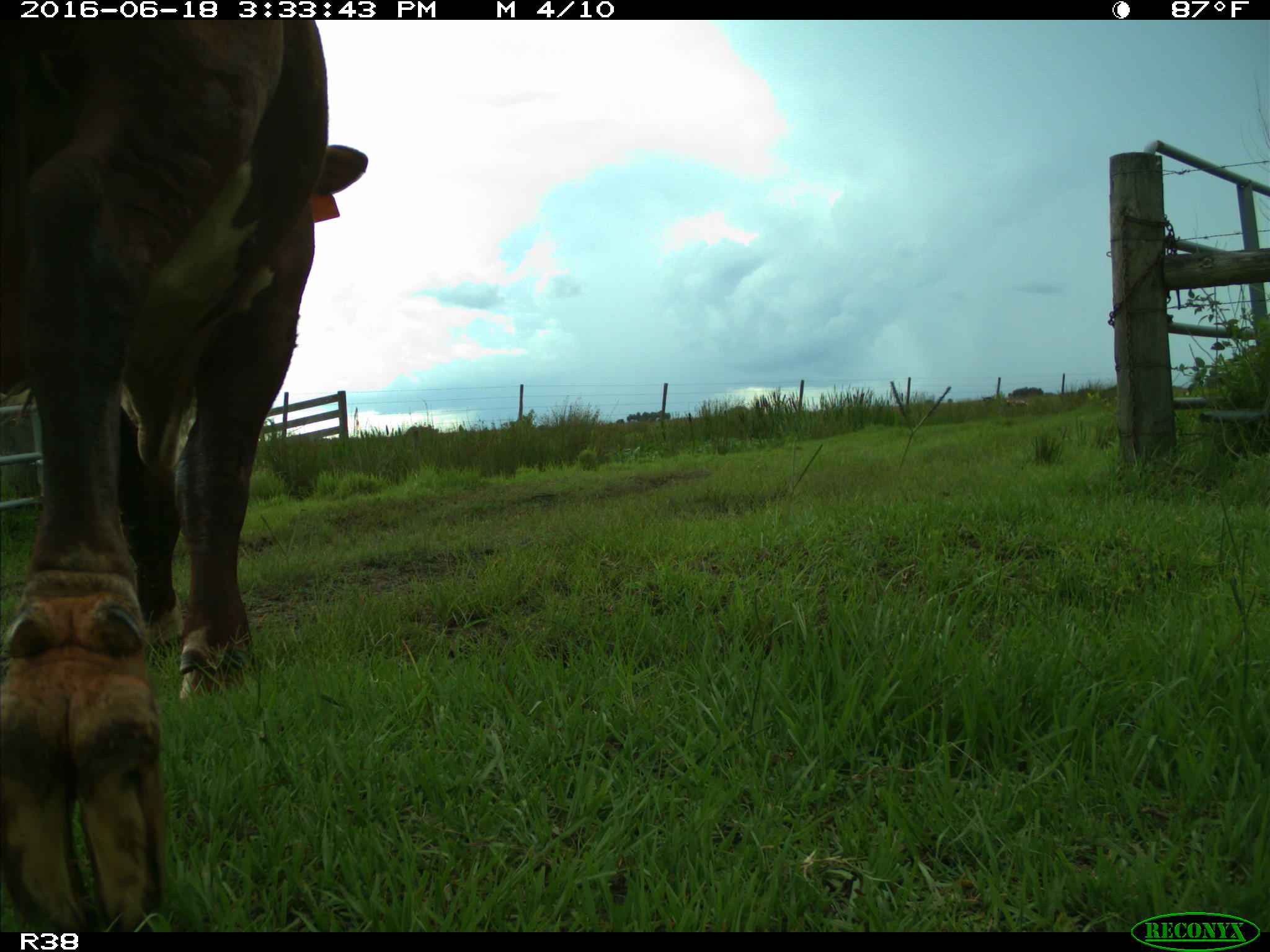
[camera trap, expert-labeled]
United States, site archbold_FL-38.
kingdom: Animalia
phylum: Chordata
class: Mammalia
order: Artiodactyla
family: Bovidae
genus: Bos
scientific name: Bos taurus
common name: domestic cow